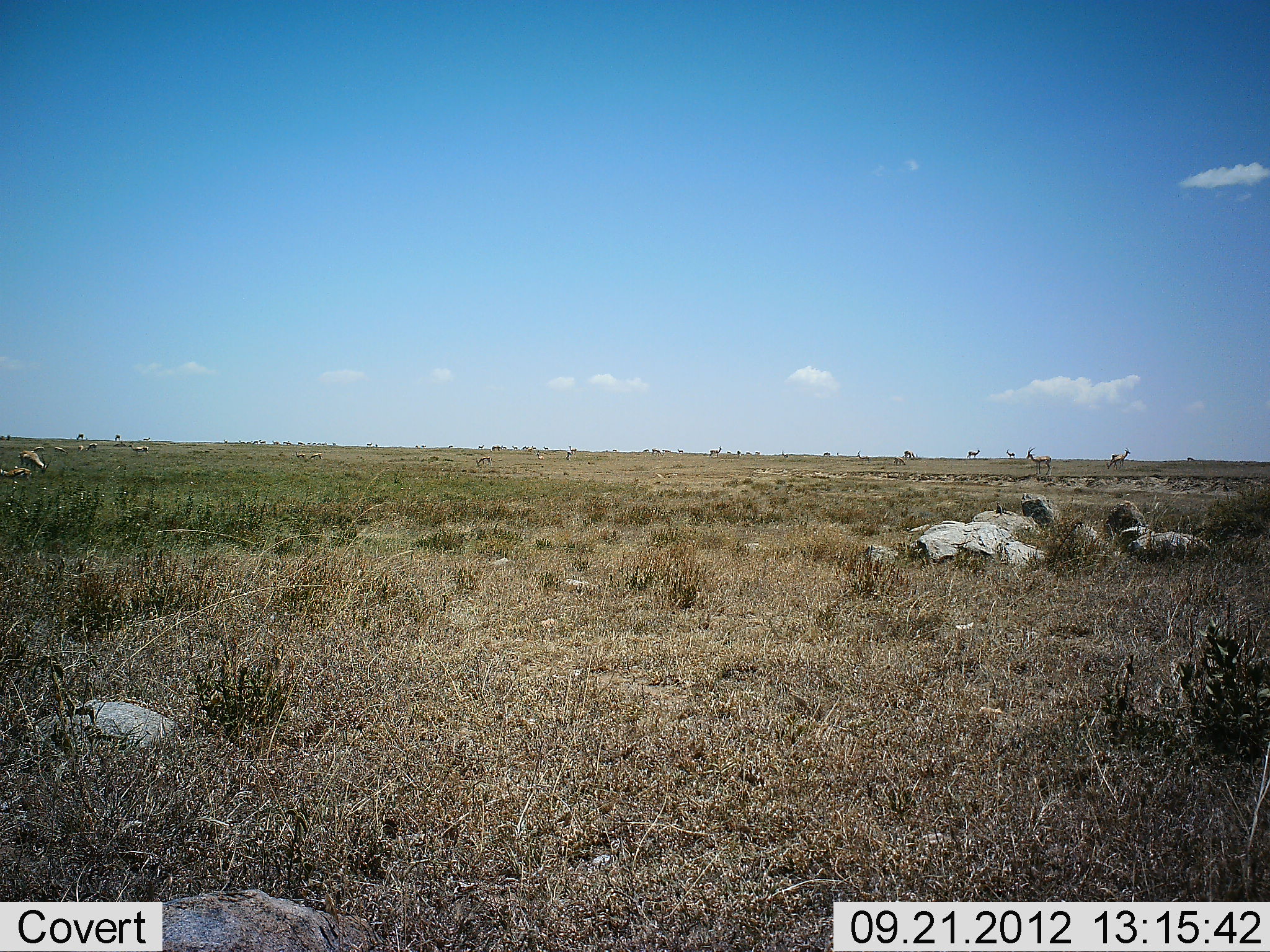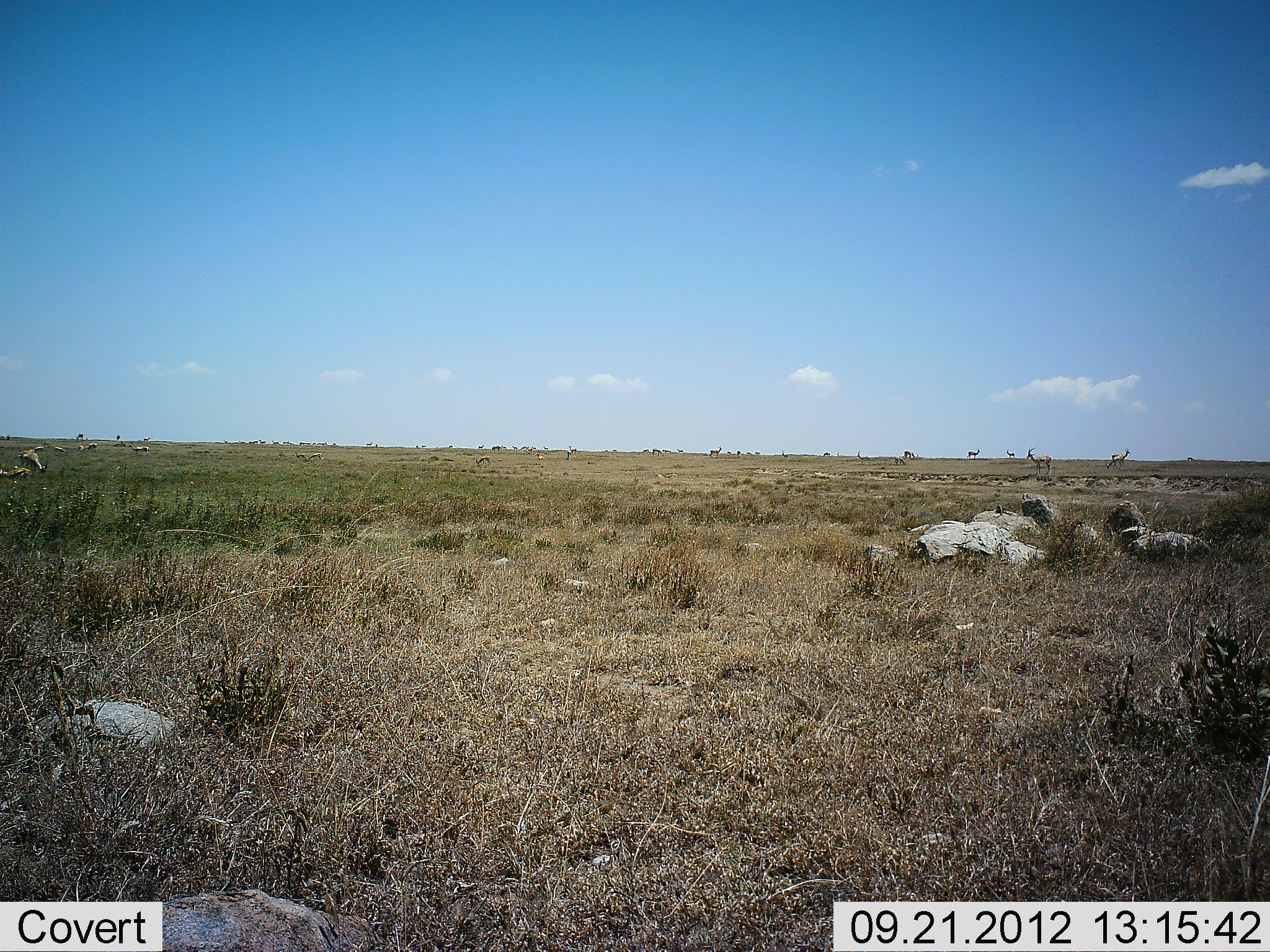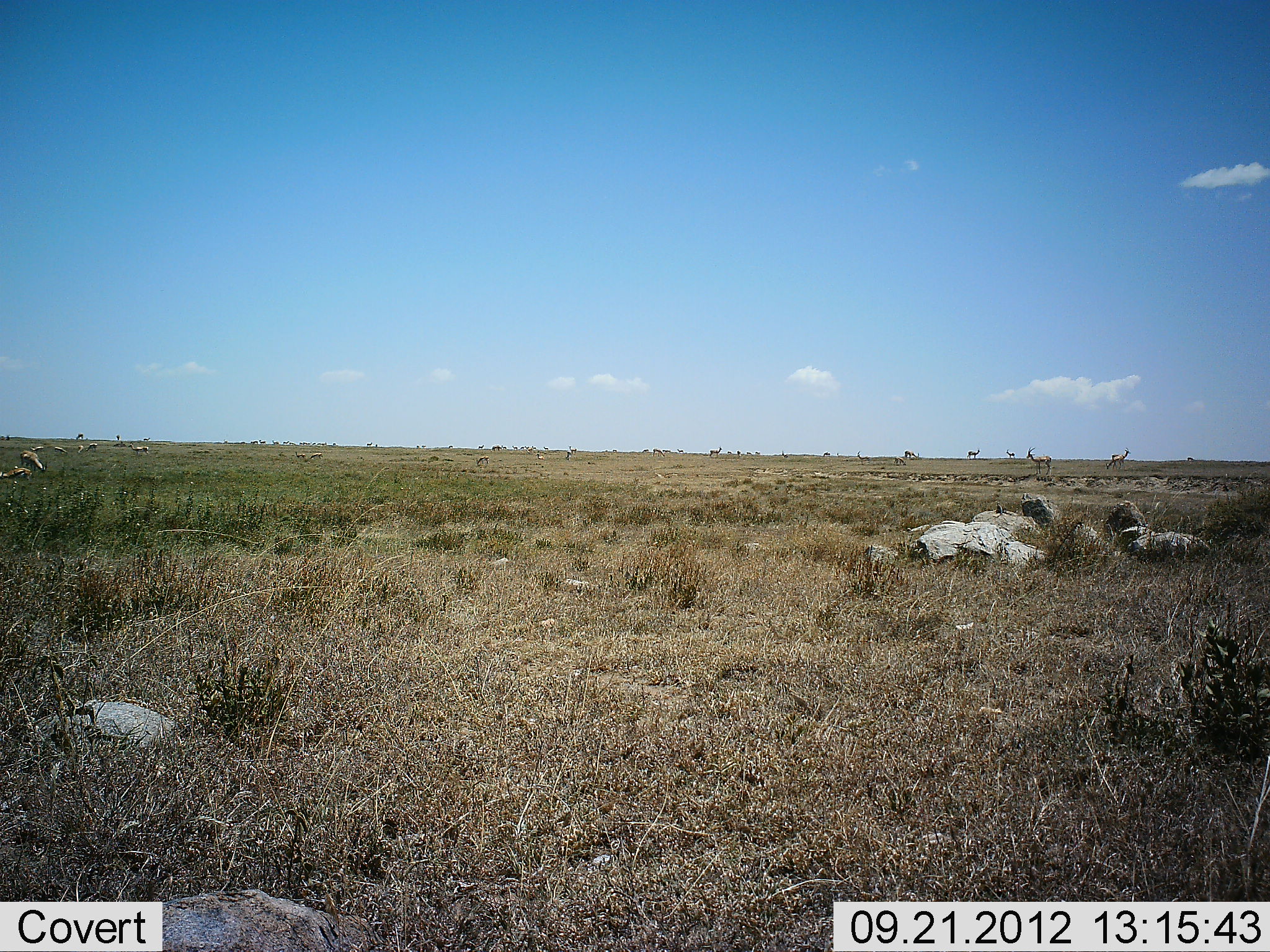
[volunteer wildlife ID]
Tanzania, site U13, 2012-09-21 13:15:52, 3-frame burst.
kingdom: Animalia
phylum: Chordata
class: Mammalia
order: Artiodactyla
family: Bovidae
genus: Eudorcas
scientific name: Eudorcas thomsonii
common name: thomson's gazelle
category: gazellethomsons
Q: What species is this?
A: Gazellethomsons (thomson's gazelle) (Eudorcas thomsonii).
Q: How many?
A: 11-50.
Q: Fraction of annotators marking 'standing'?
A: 75%.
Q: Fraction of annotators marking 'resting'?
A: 38%.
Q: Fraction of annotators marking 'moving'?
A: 12%.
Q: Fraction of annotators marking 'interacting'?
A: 12%.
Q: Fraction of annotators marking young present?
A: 0%.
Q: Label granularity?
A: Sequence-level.